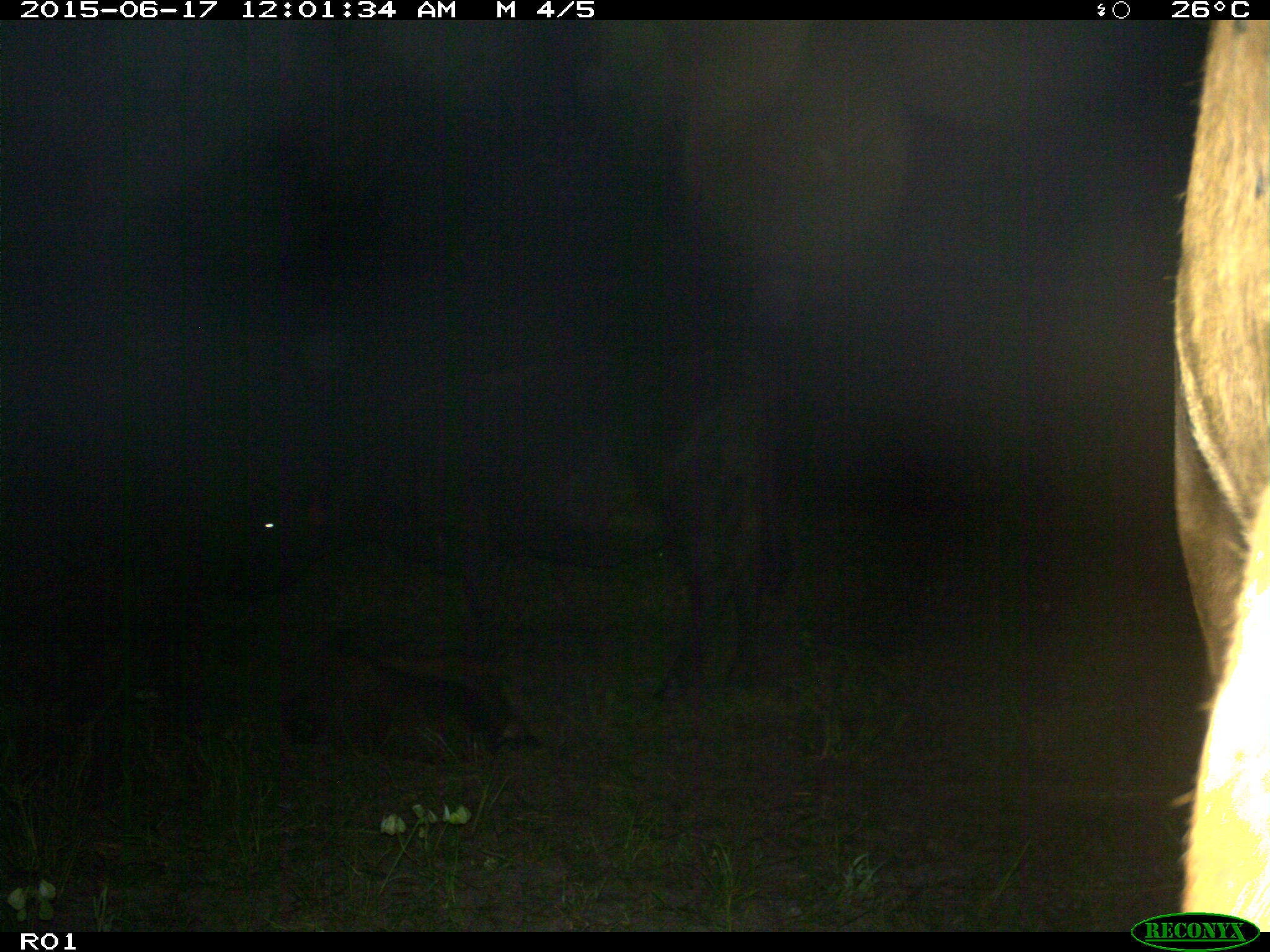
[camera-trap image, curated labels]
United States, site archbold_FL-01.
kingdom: Animalia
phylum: Chordata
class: Mammalia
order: Artiodactyla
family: Bovidae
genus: Bos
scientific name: Bos taurus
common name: domestic cow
Bos taurus (domestic cow).